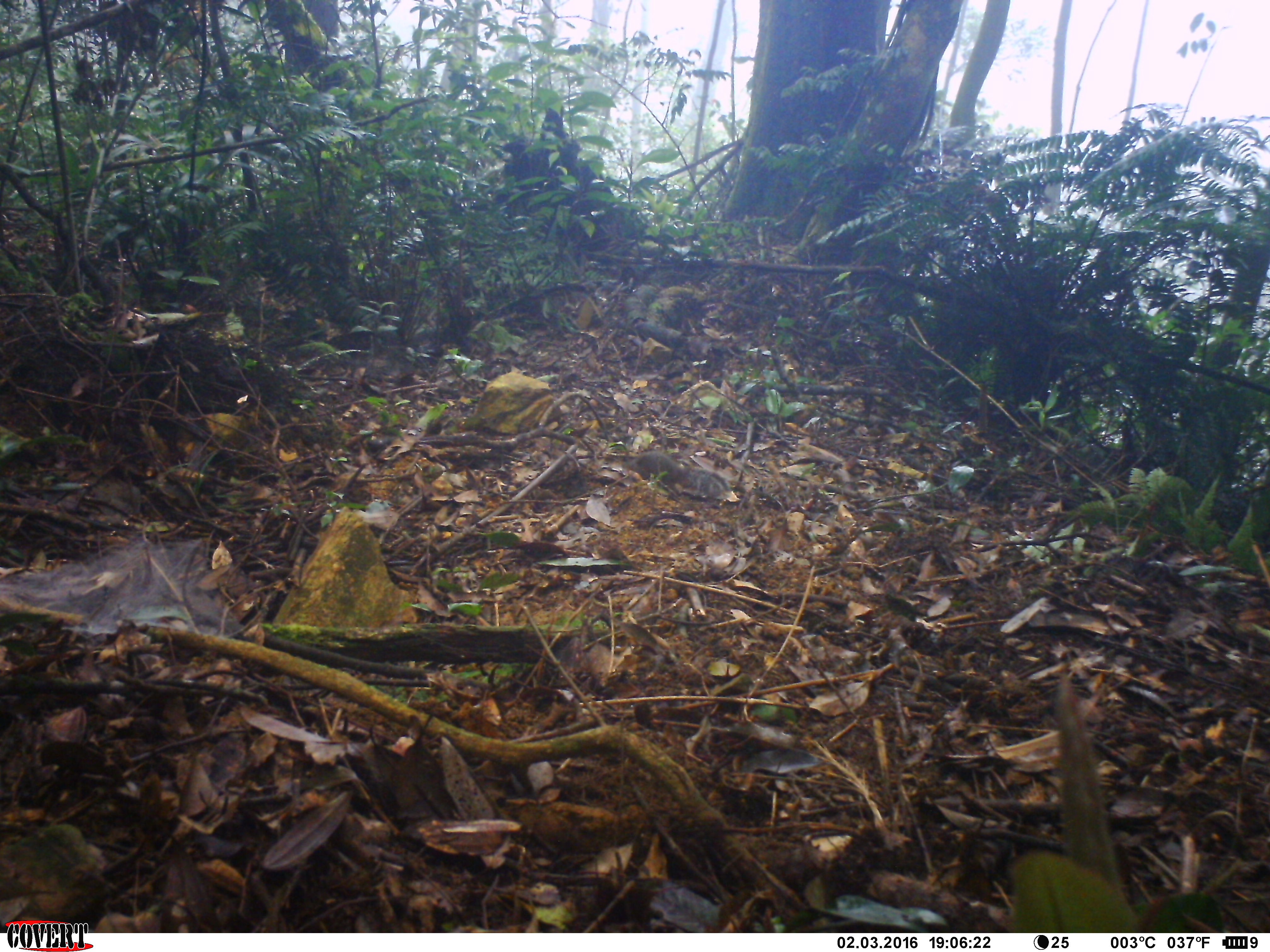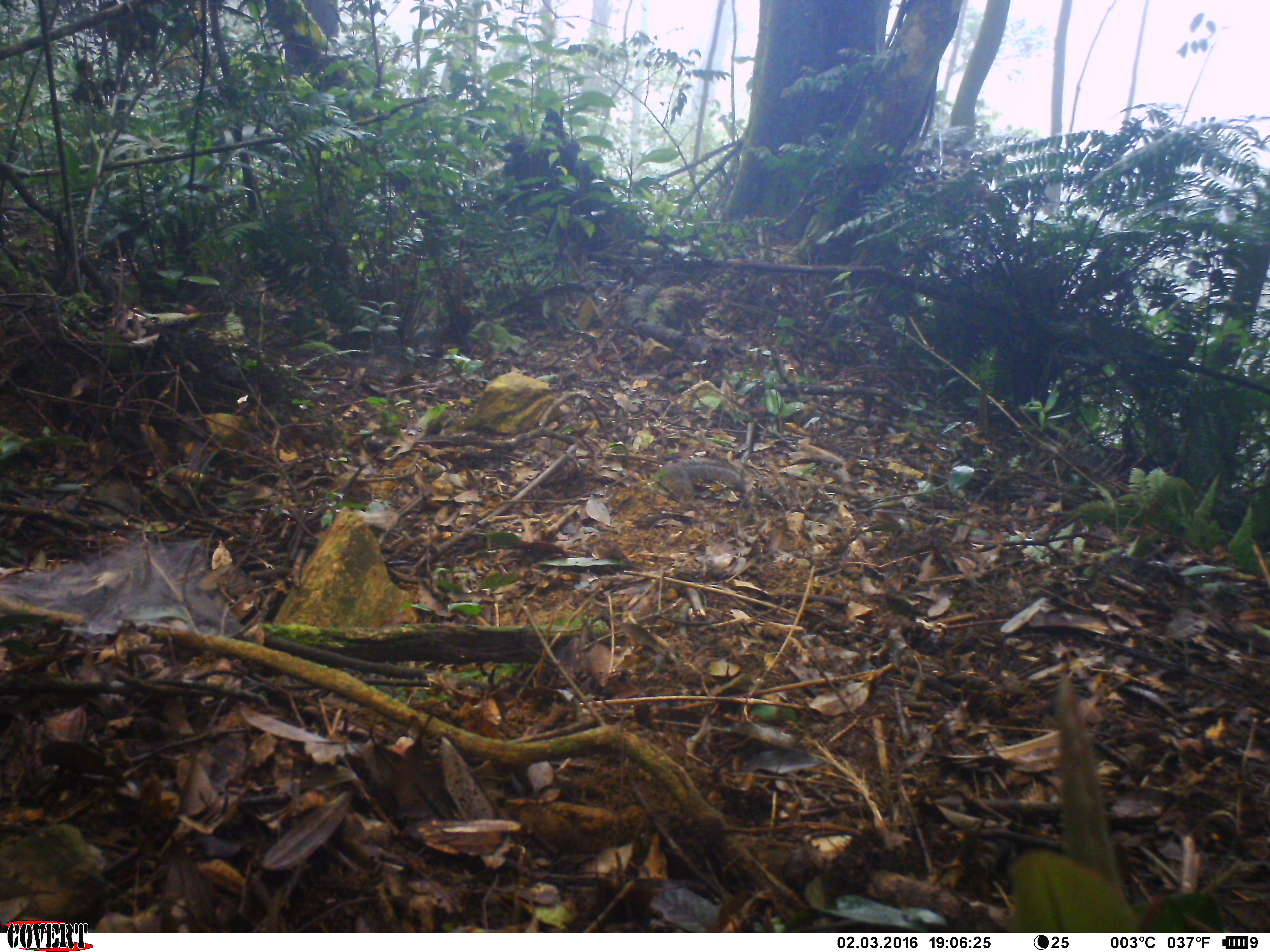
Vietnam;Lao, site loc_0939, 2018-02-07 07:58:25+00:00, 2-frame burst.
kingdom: Animalia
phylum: Chordata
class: Mammalia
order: Rodentia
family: Sciuridae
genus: Dremomys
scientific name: Dremomys rufigenis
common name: red-cheeked squirrel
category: red cheeked squirrel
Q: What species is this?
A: Red cheeked squirrel (red-cheeked squirrel) (Dremomys rufigenis).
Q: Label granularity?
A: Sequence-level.